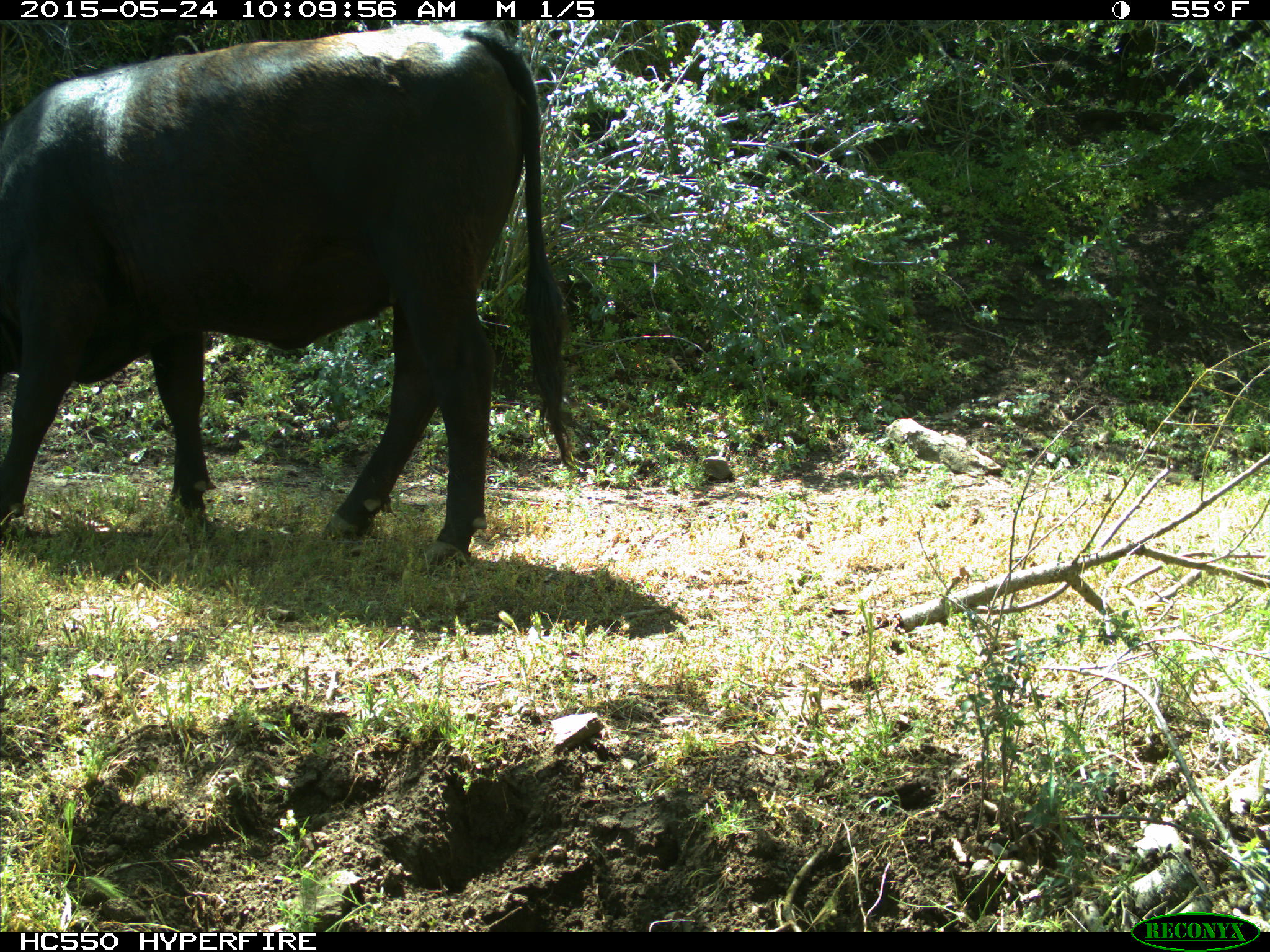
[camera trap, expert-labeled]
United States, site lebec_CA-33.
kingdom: Animalia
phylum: Chordata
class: Mammalia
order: Artiodactyla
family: Bovidae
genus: Bos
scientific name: Bos taurus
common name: domestic cow